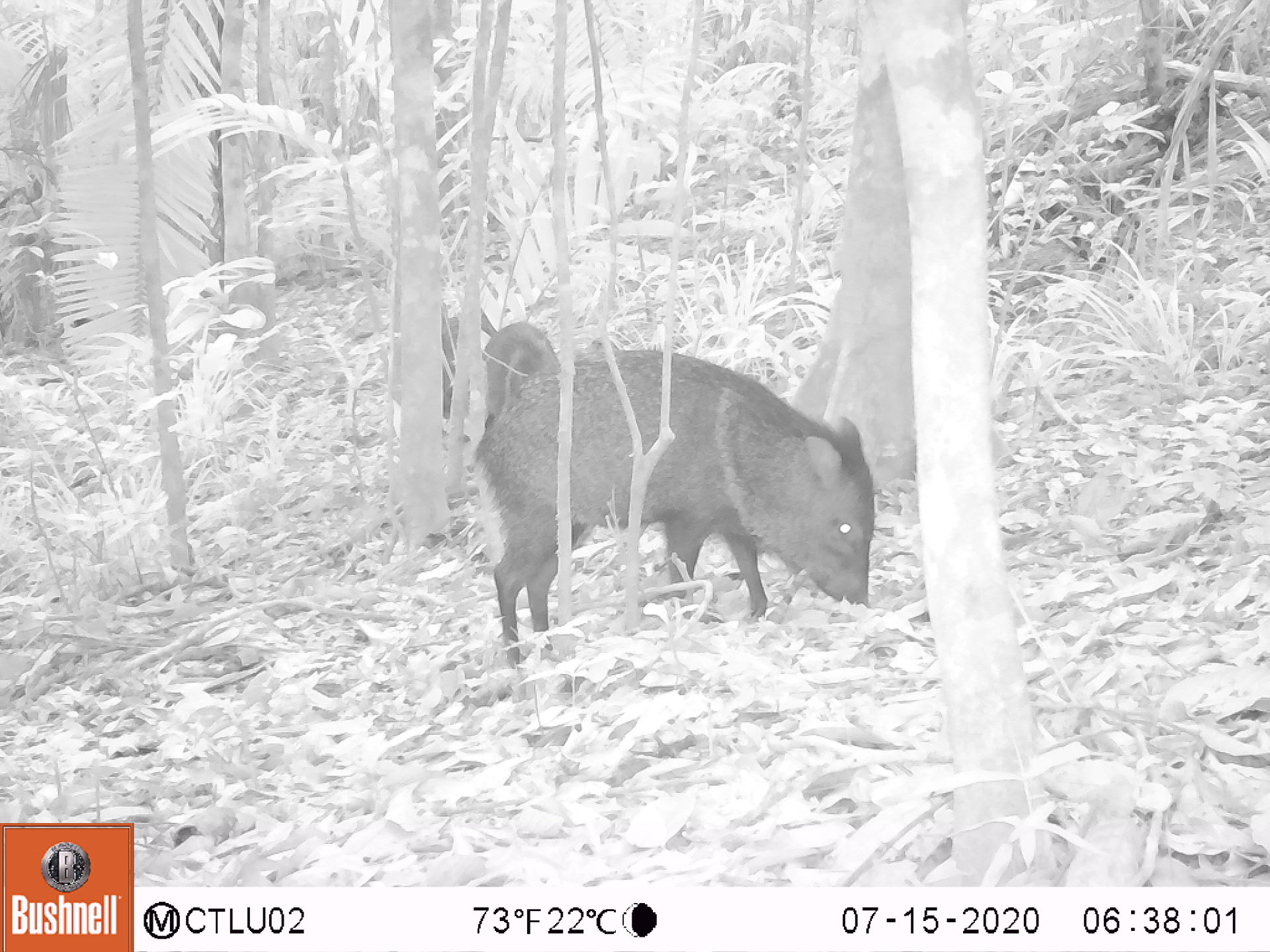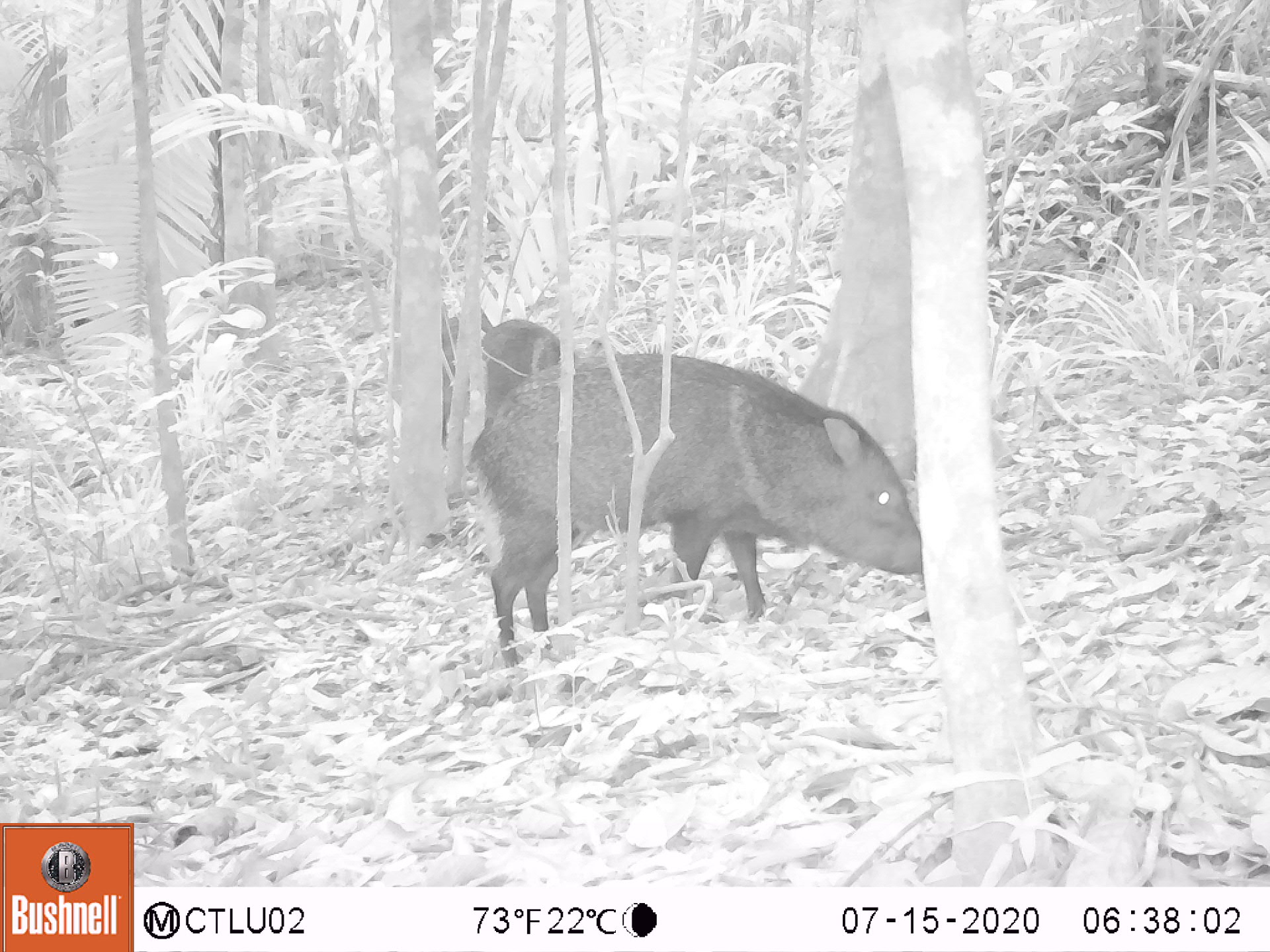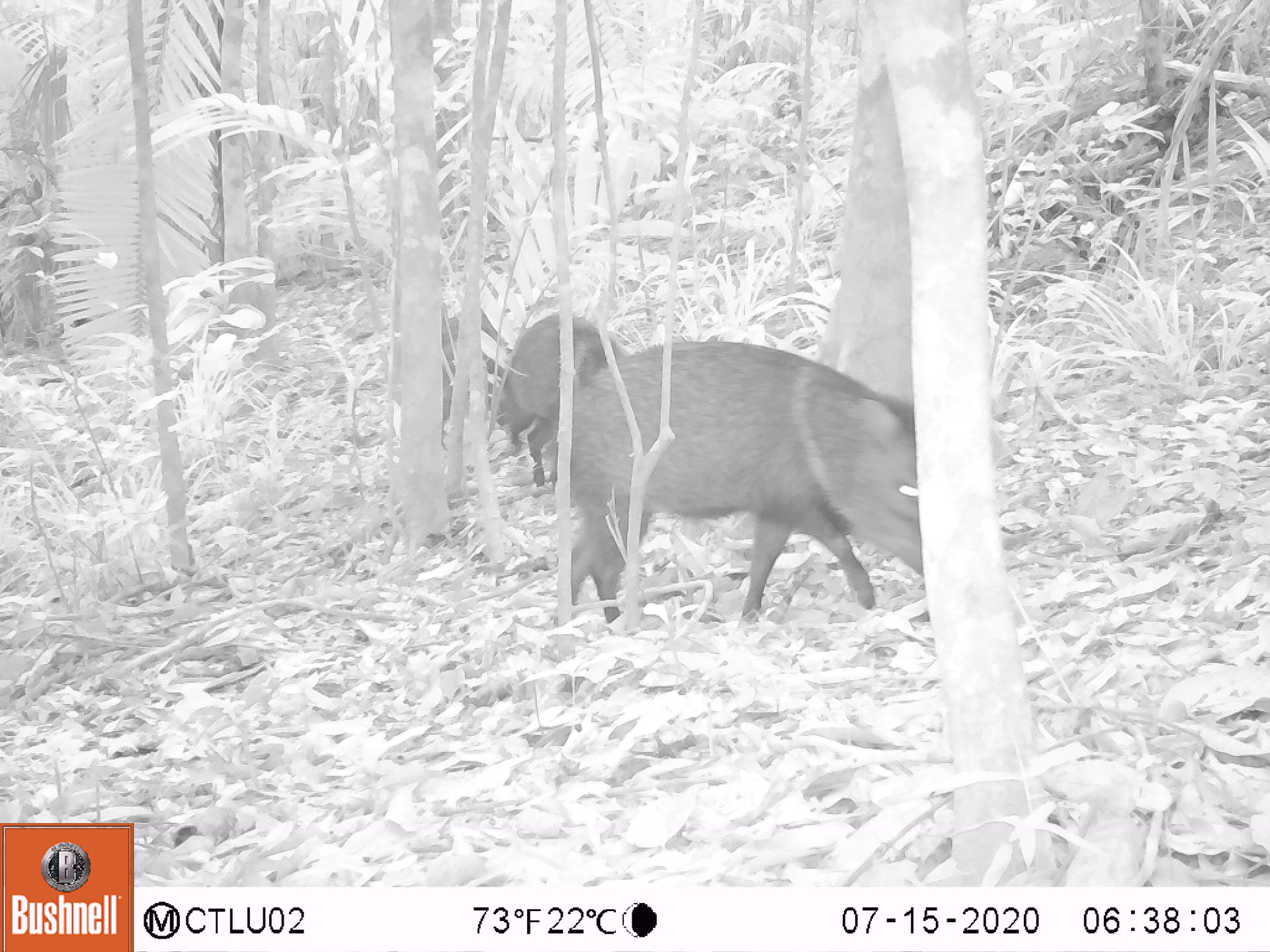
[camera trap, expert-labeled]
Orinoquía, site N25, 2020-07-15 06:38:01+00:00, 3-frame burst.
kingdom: Animalia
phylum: Chordata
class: Mammalia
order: Artiodactyla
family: Tayassuidae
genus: Pecari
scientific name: Pecari tajacu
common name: collared peccary